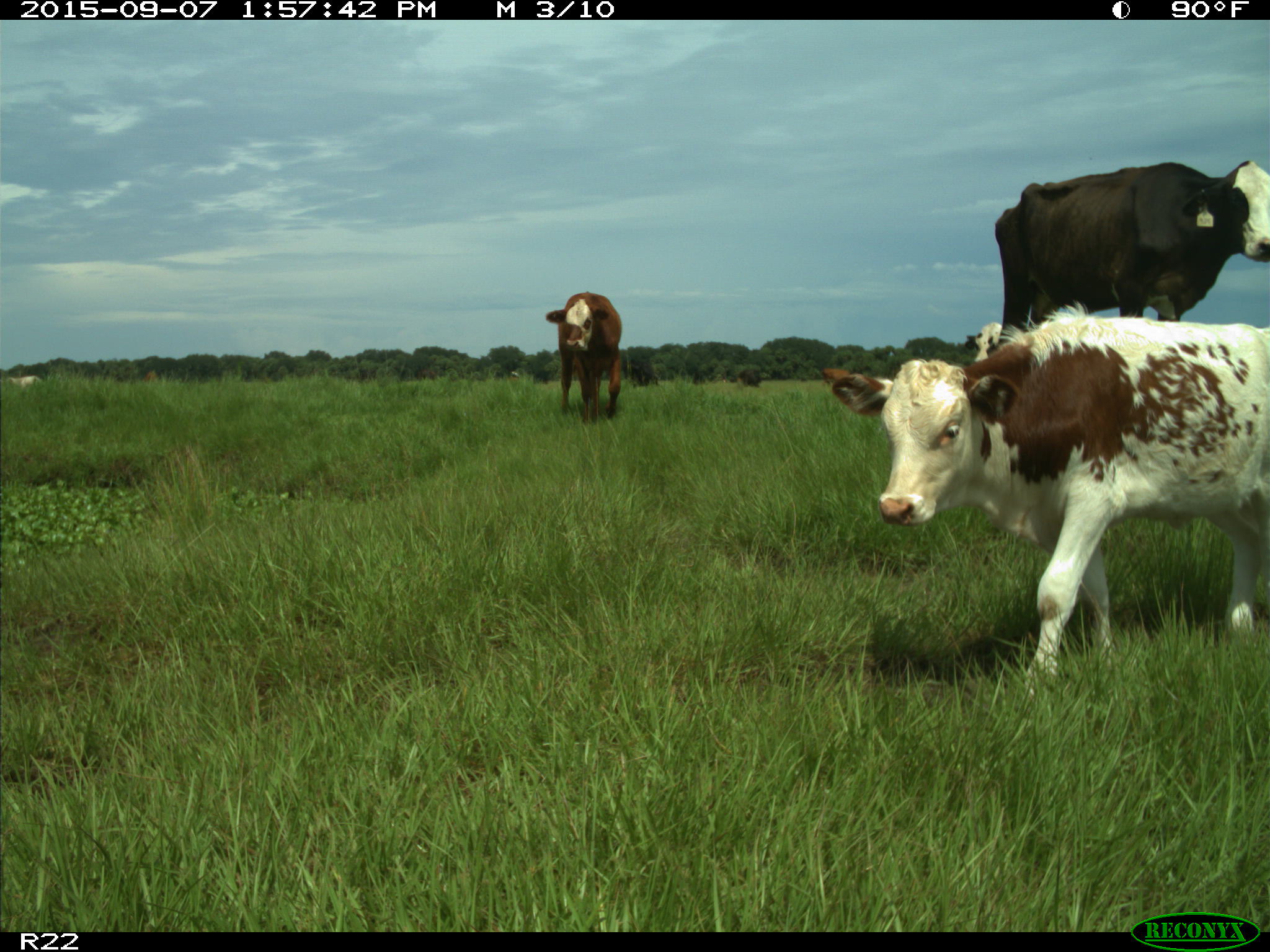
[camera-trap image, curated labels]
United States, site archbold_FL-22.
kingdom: Animalia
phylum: Chordata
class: Mammalia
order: Artiodactyla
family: Bovidae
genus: Bos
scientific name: Bos taurus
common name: domestic cow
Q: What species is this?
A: Bos taurus (domestic cow).